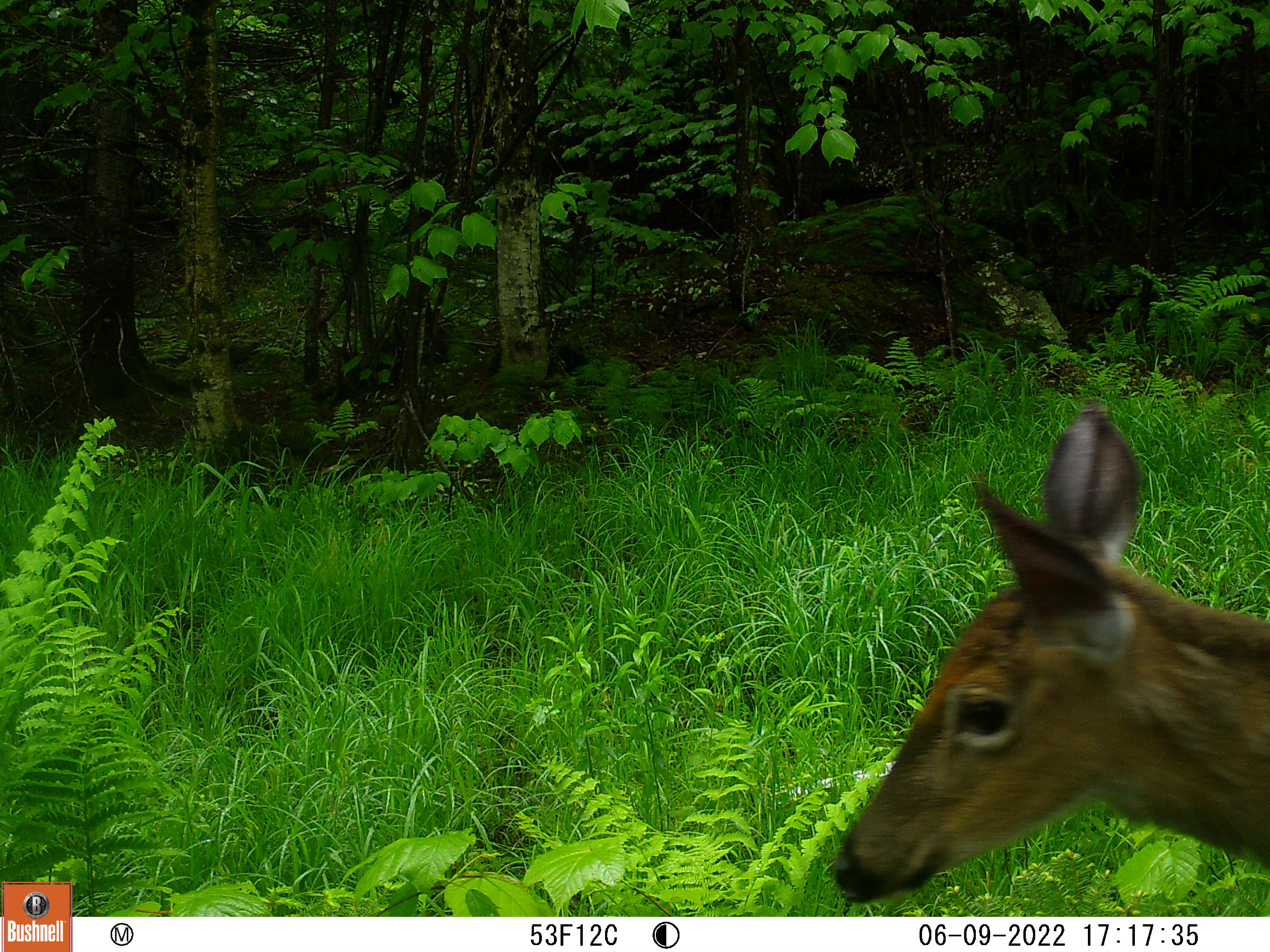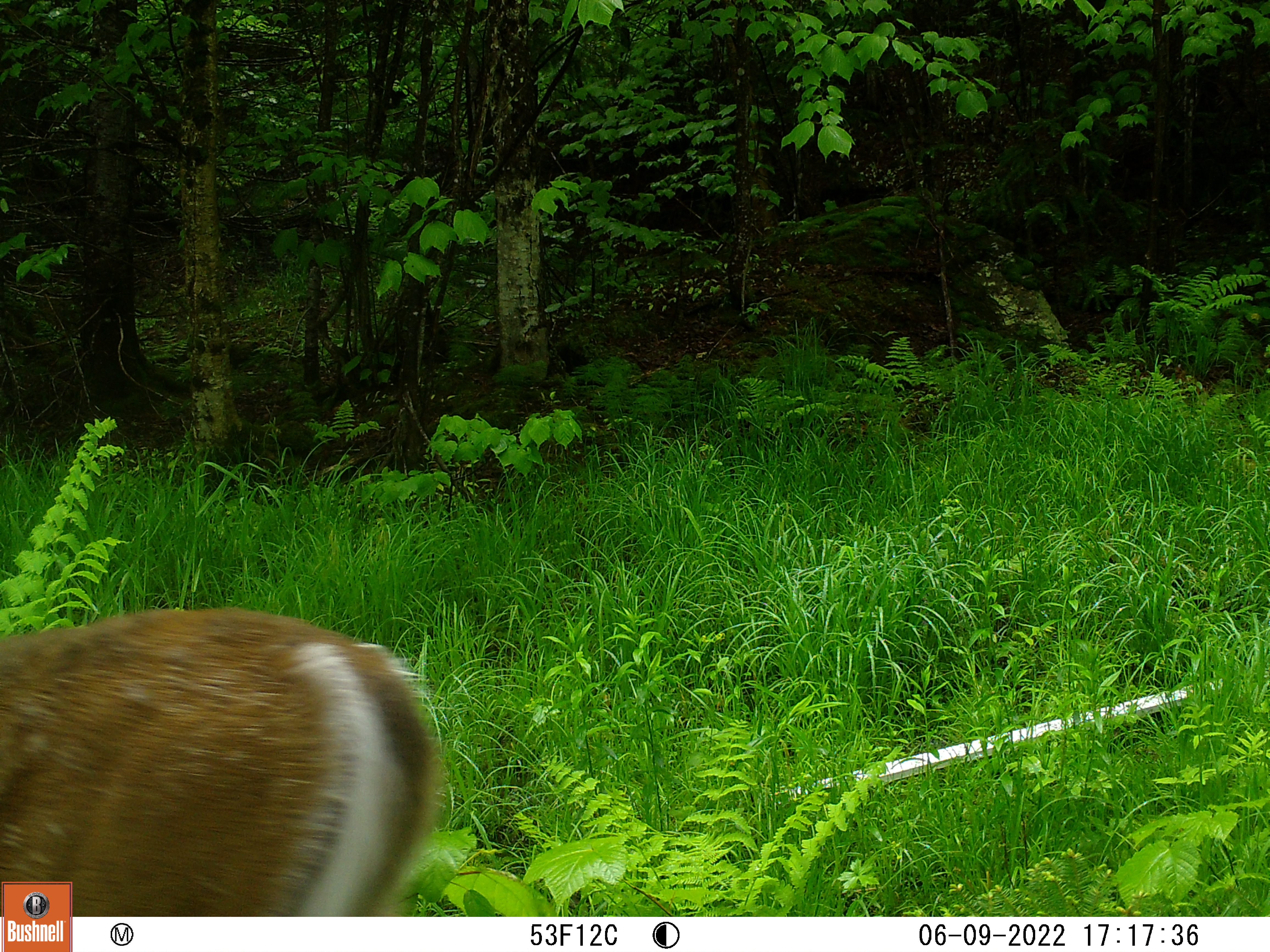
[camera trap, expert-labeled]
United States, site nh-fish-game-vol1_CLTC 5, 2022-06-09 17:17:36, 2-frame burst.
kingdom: Animalia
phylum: Chordata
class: Mammalia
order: Artiodactyla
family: Cervidae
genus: Odocoileus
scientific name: Odocoileus virginianus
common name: white-tailed deer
White-tailed deer (Odocoileus virginianus).